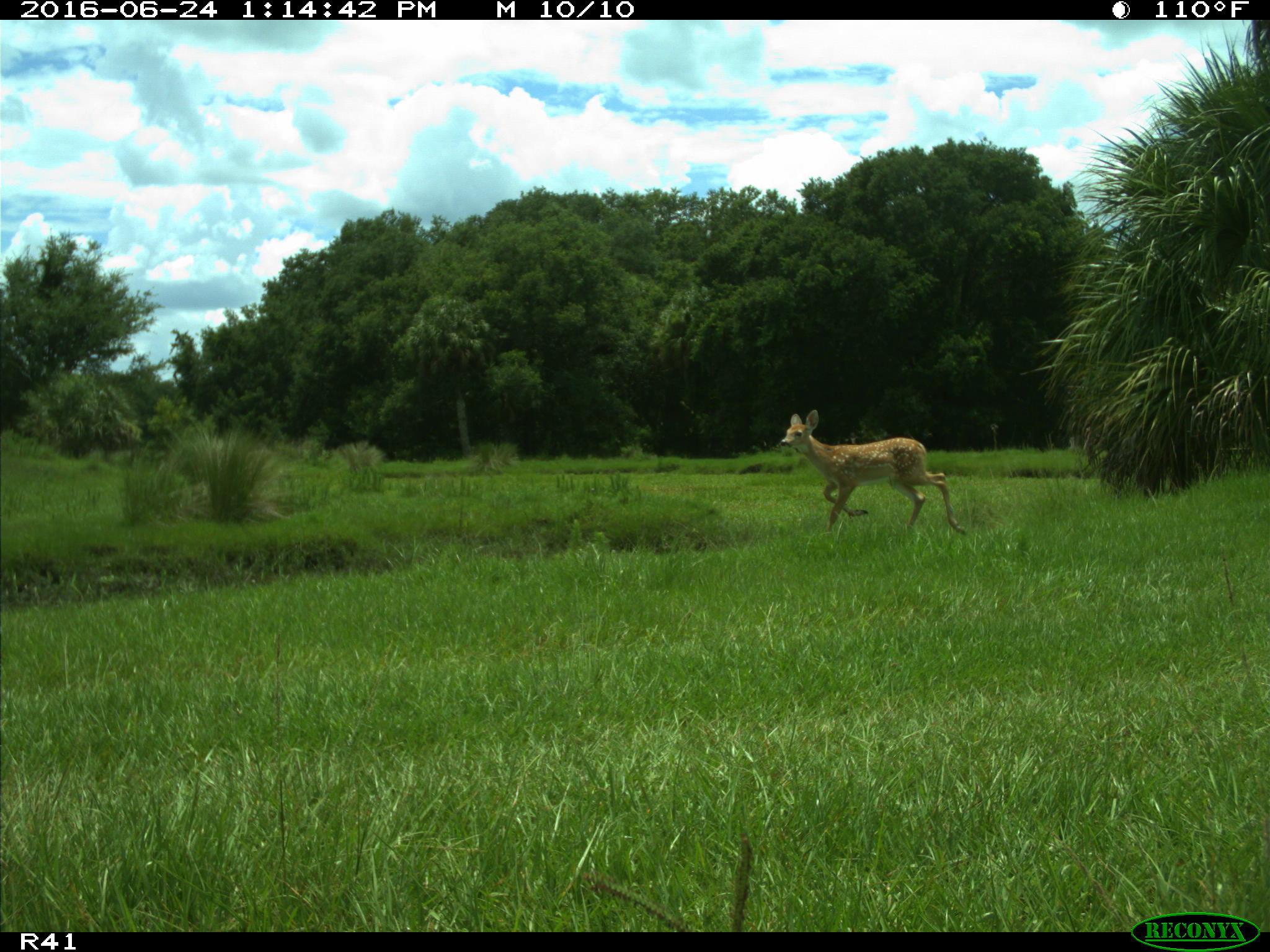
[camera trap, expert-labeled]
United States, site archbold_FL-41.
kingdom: Animalia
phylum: Chordata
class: Mammalia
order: Artiodactyla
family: Cervidae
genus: Odocoileus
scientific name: Odocoileus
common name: deer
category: unidentified deer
Unidentified deer (deer) (Odocoileus).